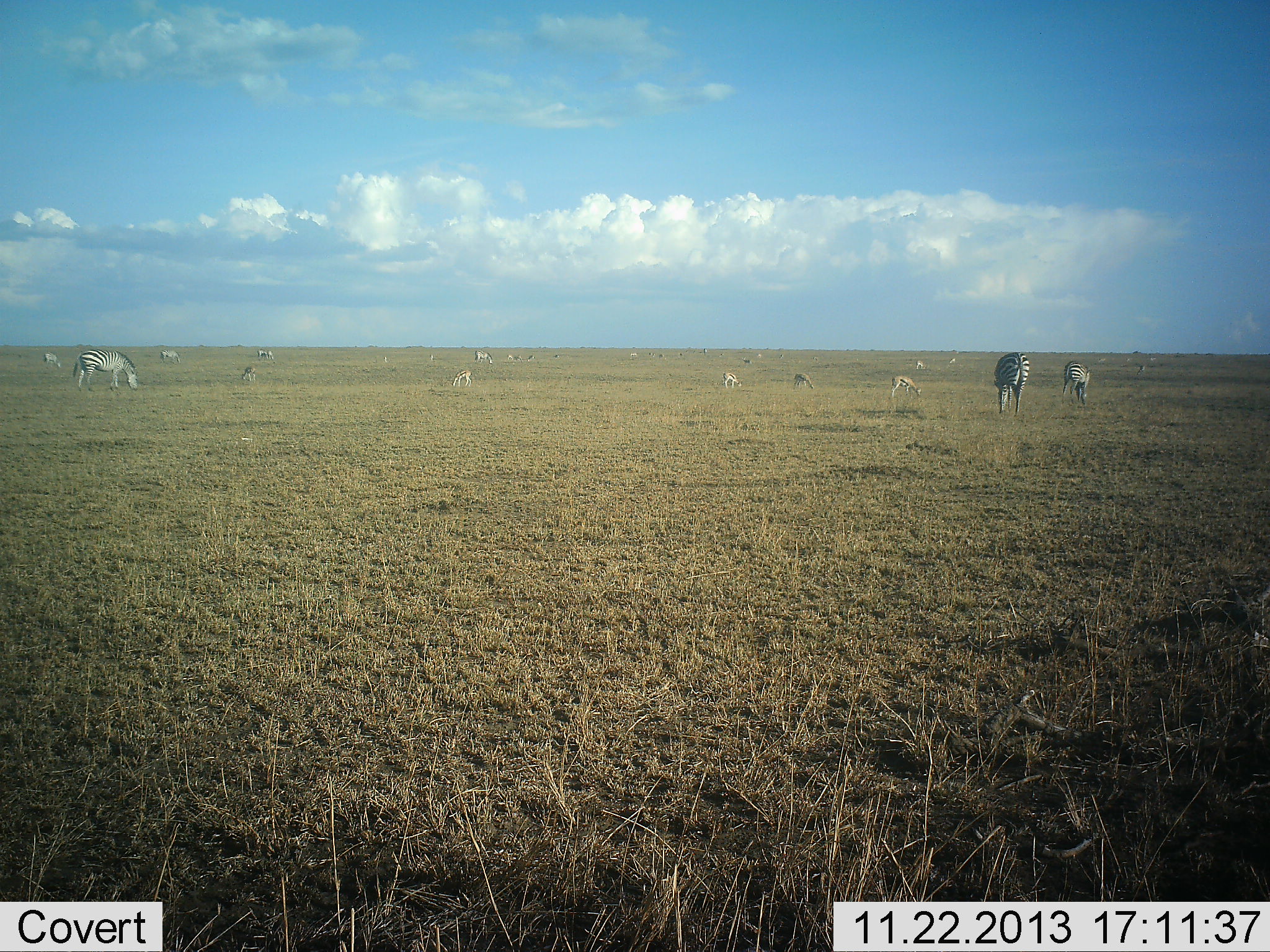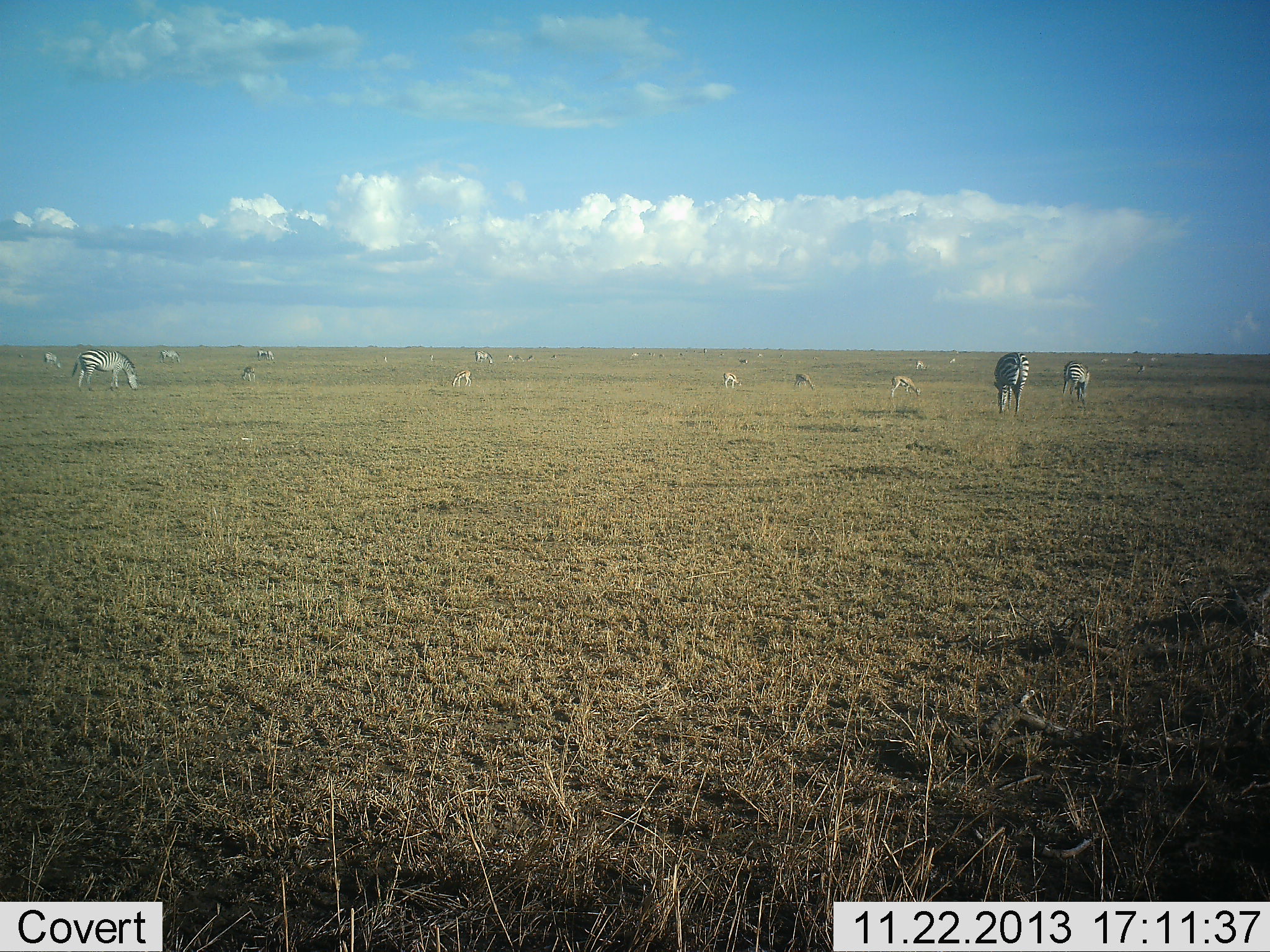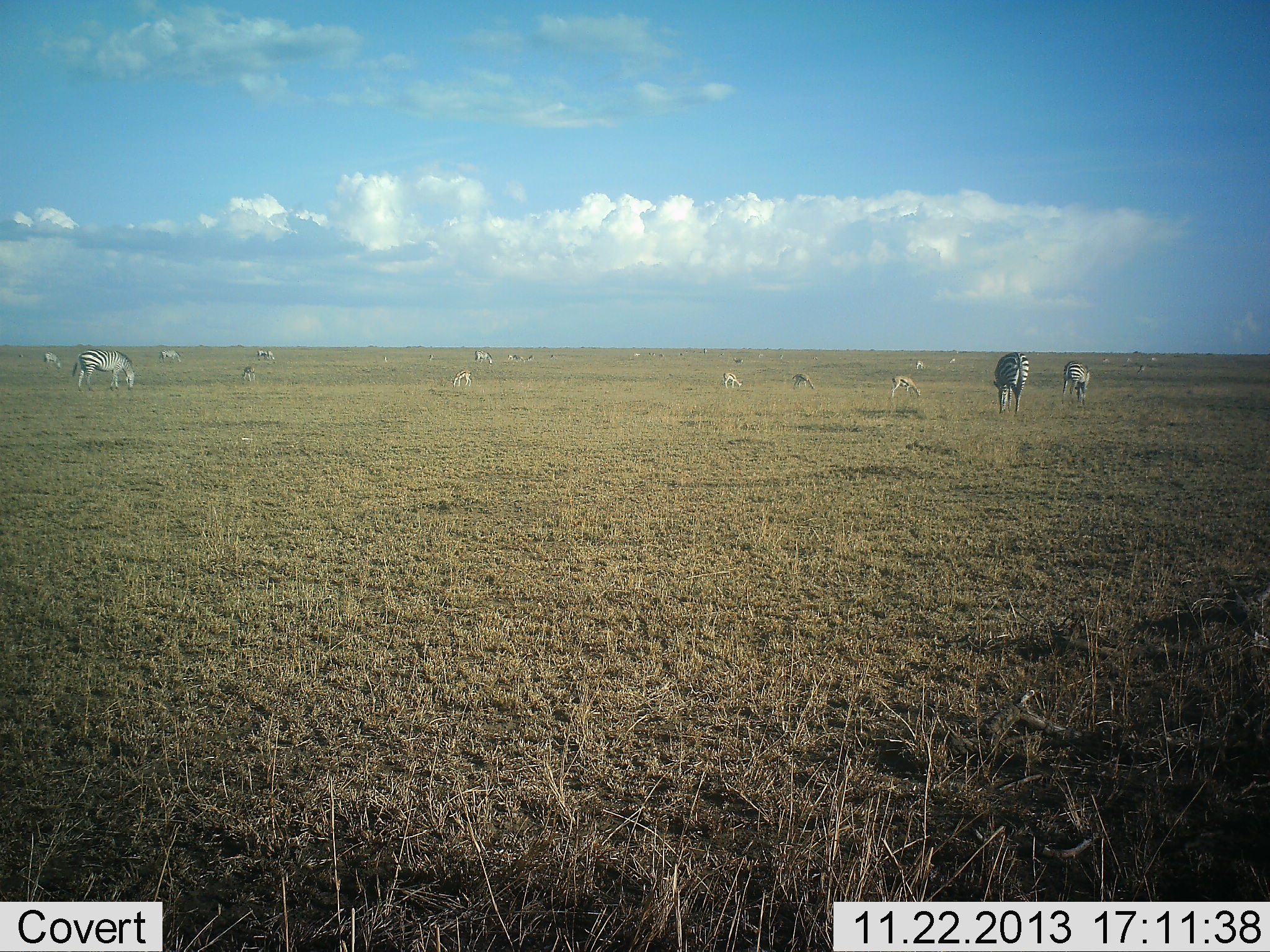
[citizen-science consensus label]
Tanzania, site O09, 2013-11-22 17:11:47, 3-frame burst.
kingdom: Animalia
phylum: Chordata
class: Mammalia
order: Perissodactyla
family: Equidae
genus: Equus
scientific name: Equus quagga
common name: plains zebra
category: zebra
Zebra (plains zebra) (Equus quagga), count 10. Behavior (volunteer vote fractions): standing 24%, resting 4%, moving 13%, interacting 4%. Young present (vote fraction): 0%. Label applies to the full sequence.